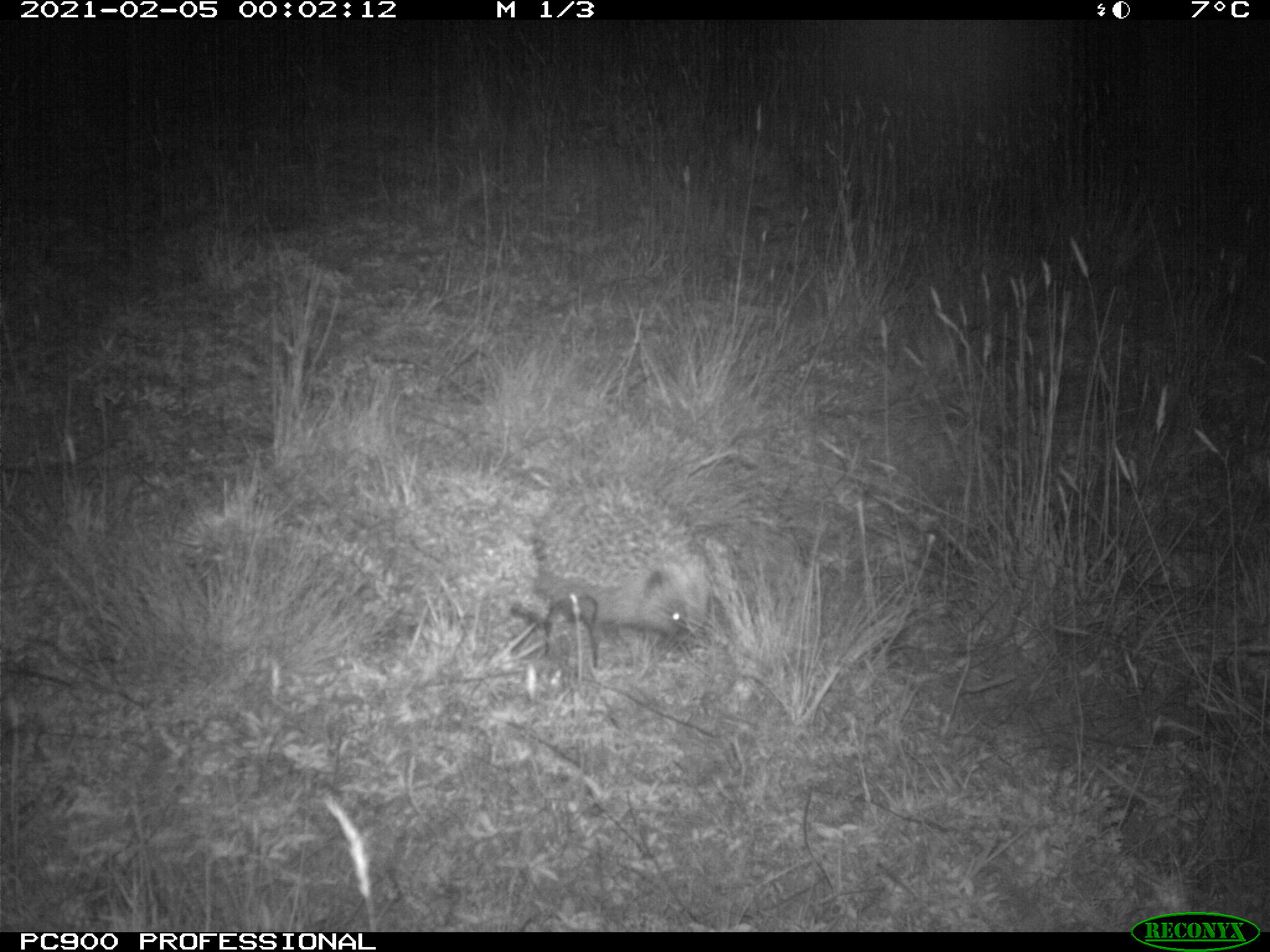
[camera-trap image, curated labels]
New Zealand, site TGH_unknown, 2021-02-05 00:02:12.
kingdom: Animalia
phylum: Chordata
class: Mammalia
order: Eulipotyphla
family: Erinaceidae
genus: Erinaceus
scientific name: Erinaceus europaeus europaeus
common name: european hedgehog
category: hedgehog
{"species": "hedgehog (european hedgehog) (Erinaceus europaeus europaeus)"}